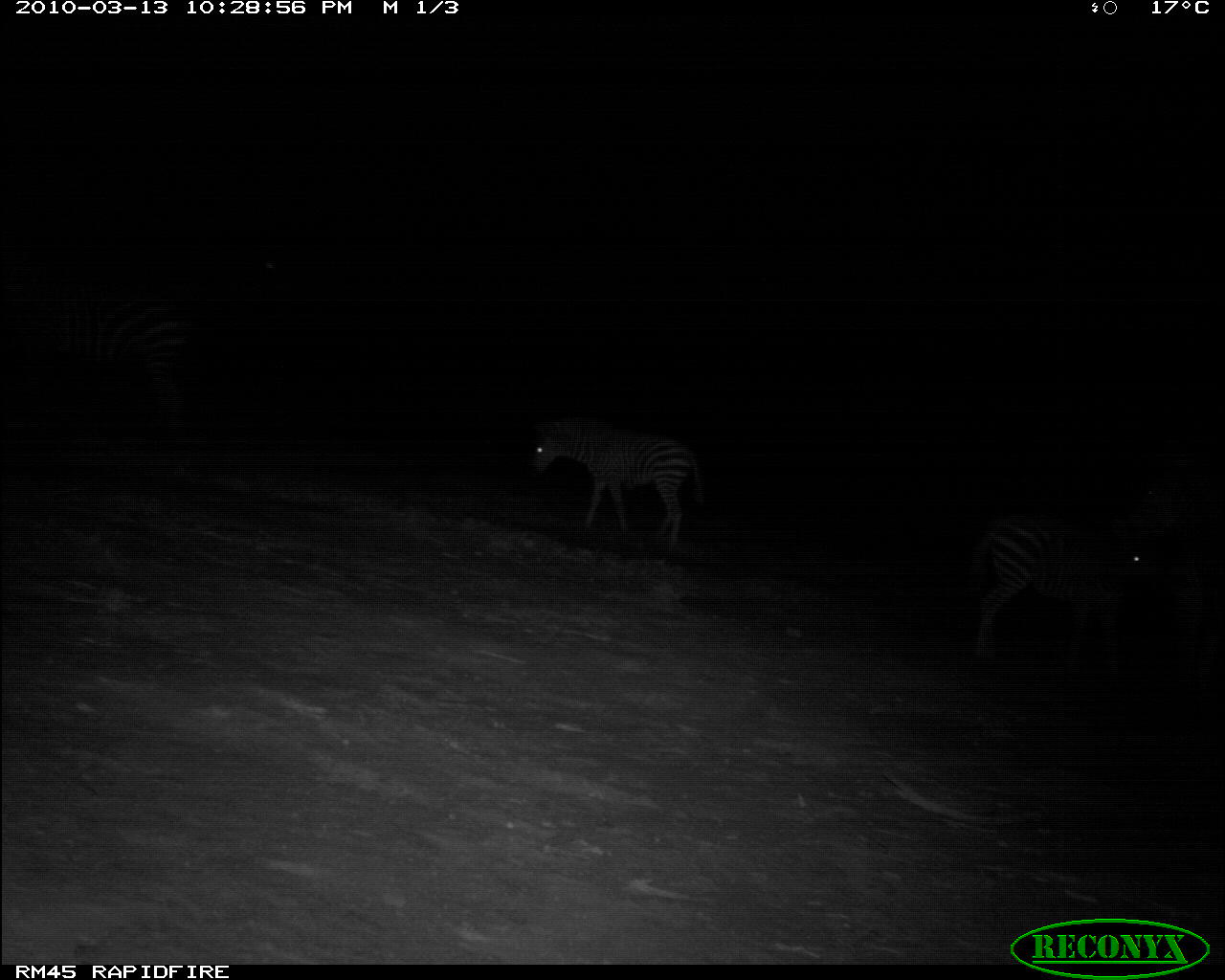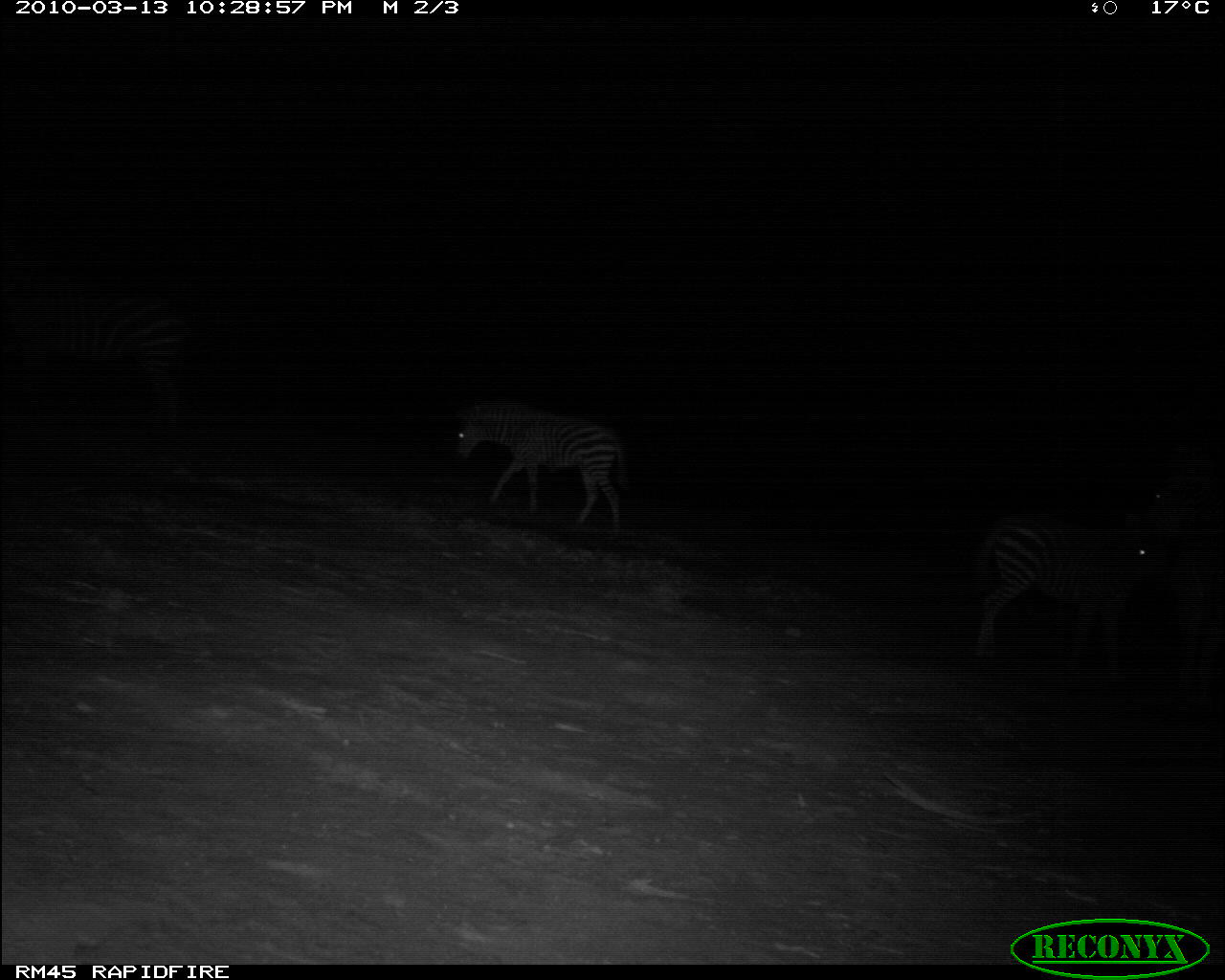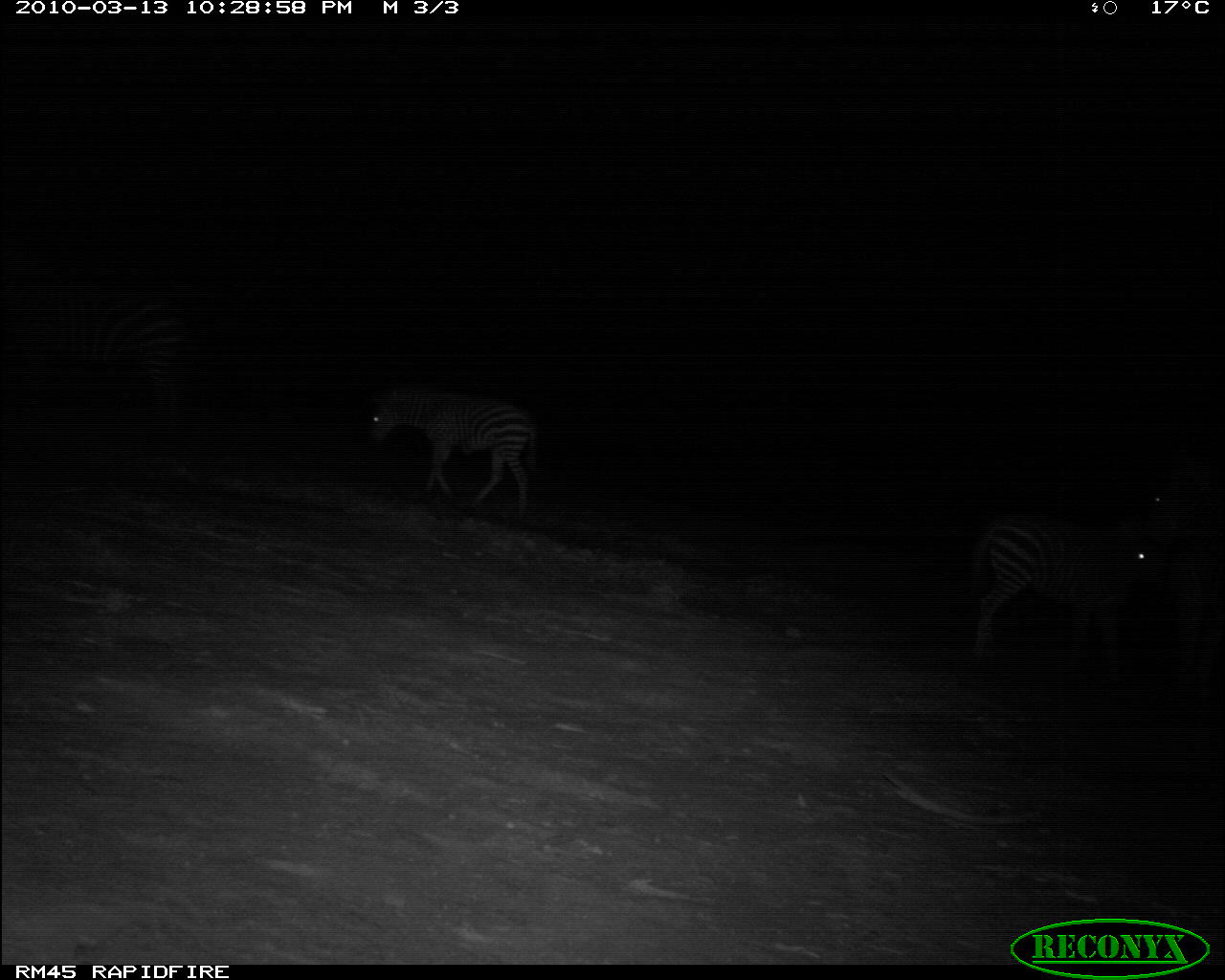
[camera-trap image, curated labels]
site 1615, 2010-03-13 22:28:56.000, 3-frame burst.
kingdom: Animalia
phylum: Chordata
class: Mammalia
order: Perissodactyla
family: Equidae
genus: Equus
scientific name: Equus quagga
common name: plains zebra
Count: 3.